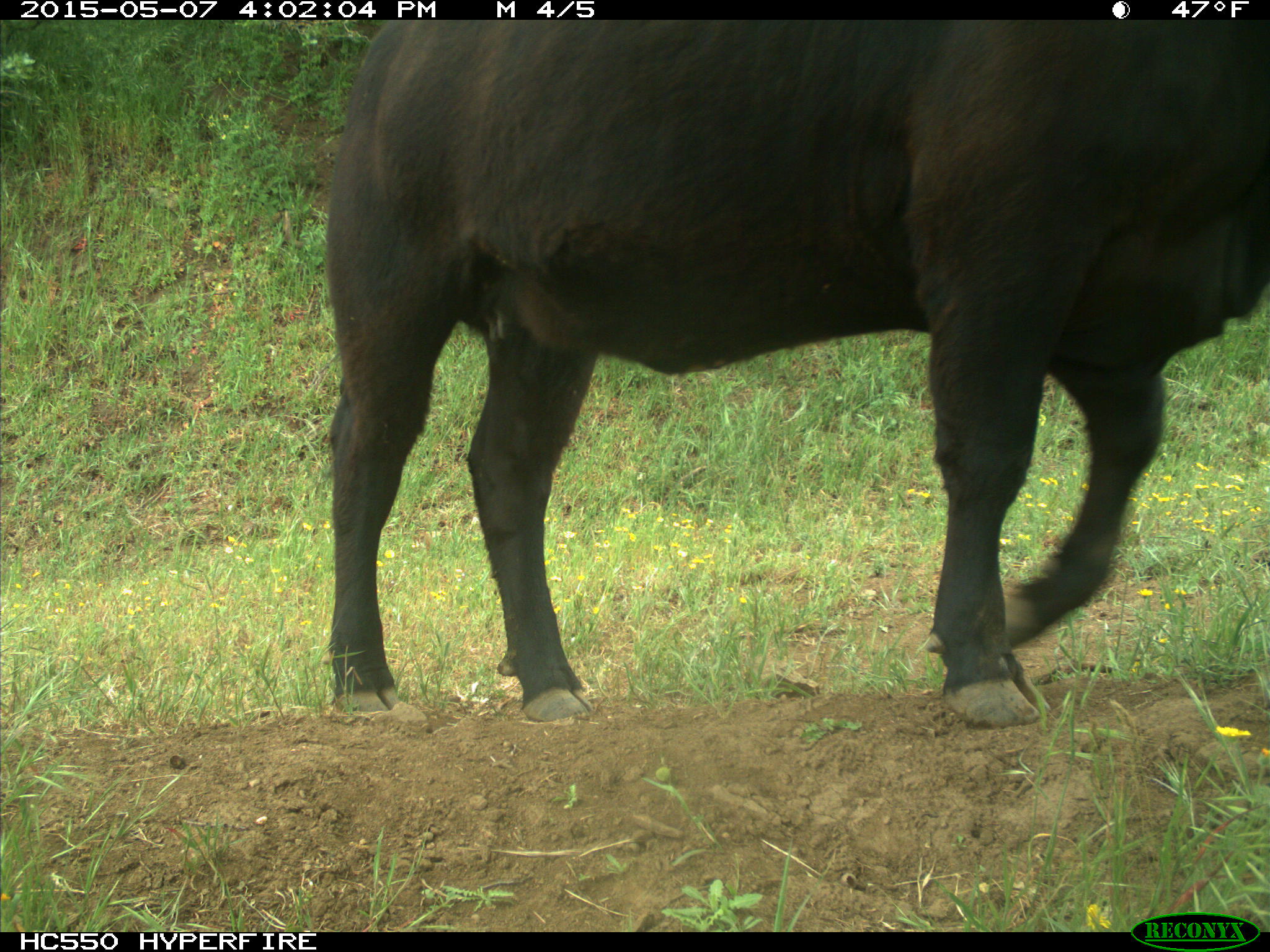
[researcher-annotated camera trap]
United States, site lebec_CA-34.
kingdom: Animalia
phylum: Chordata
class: Mammalia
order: Artiodactyla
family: Bovidae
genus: Bos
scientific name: Bos taurus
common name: domestic cow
Bos taurus (domestic cow).